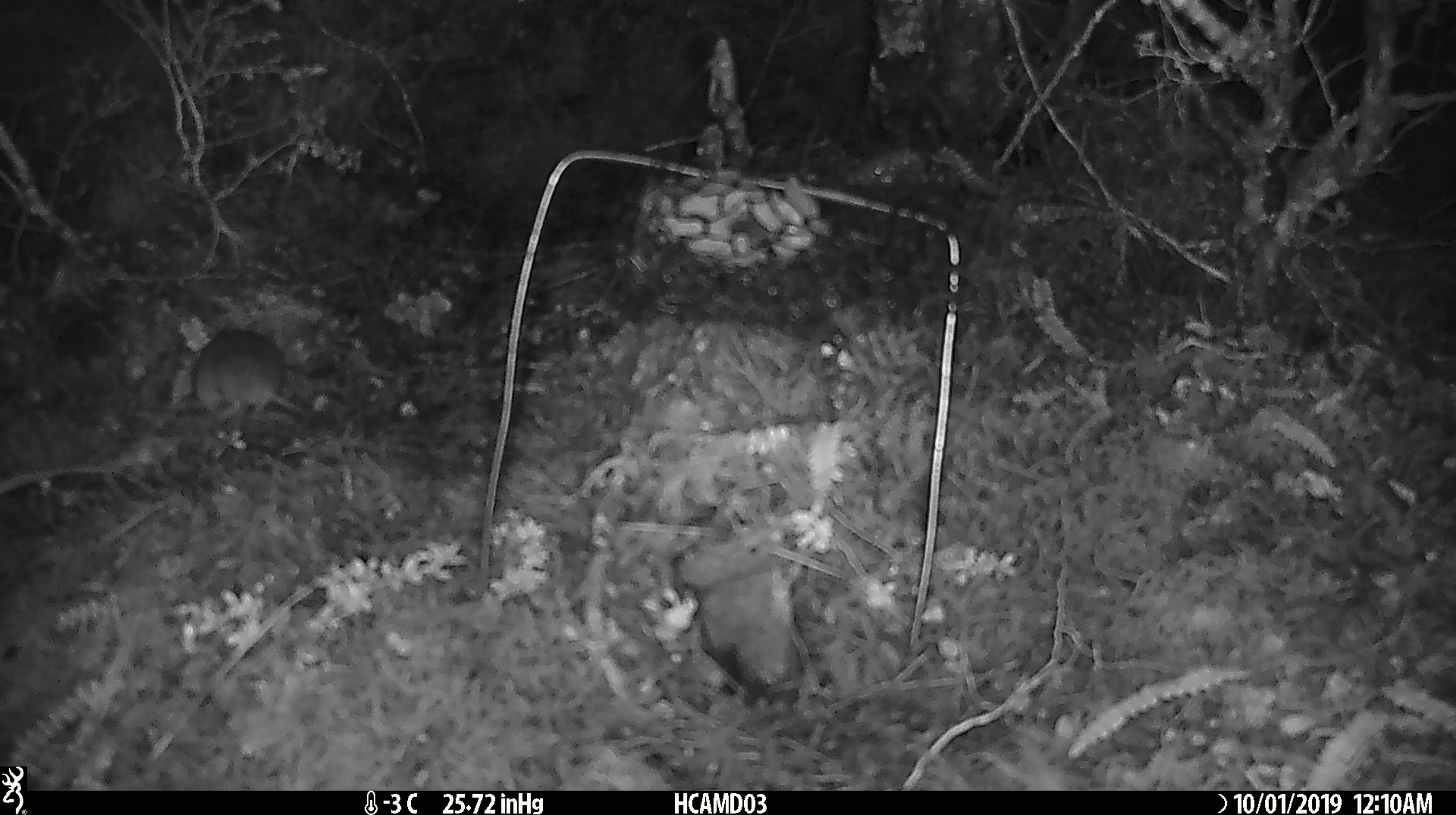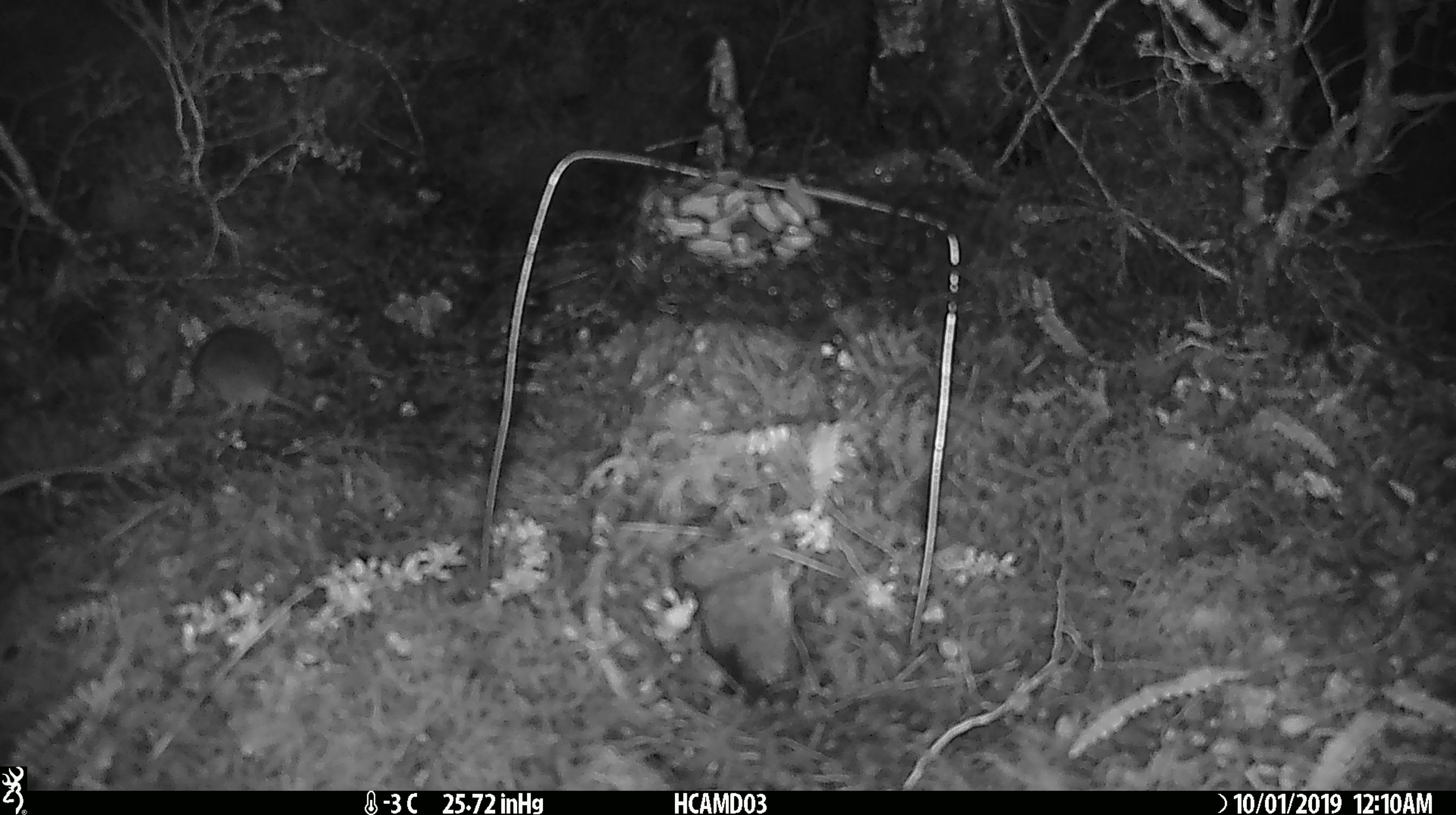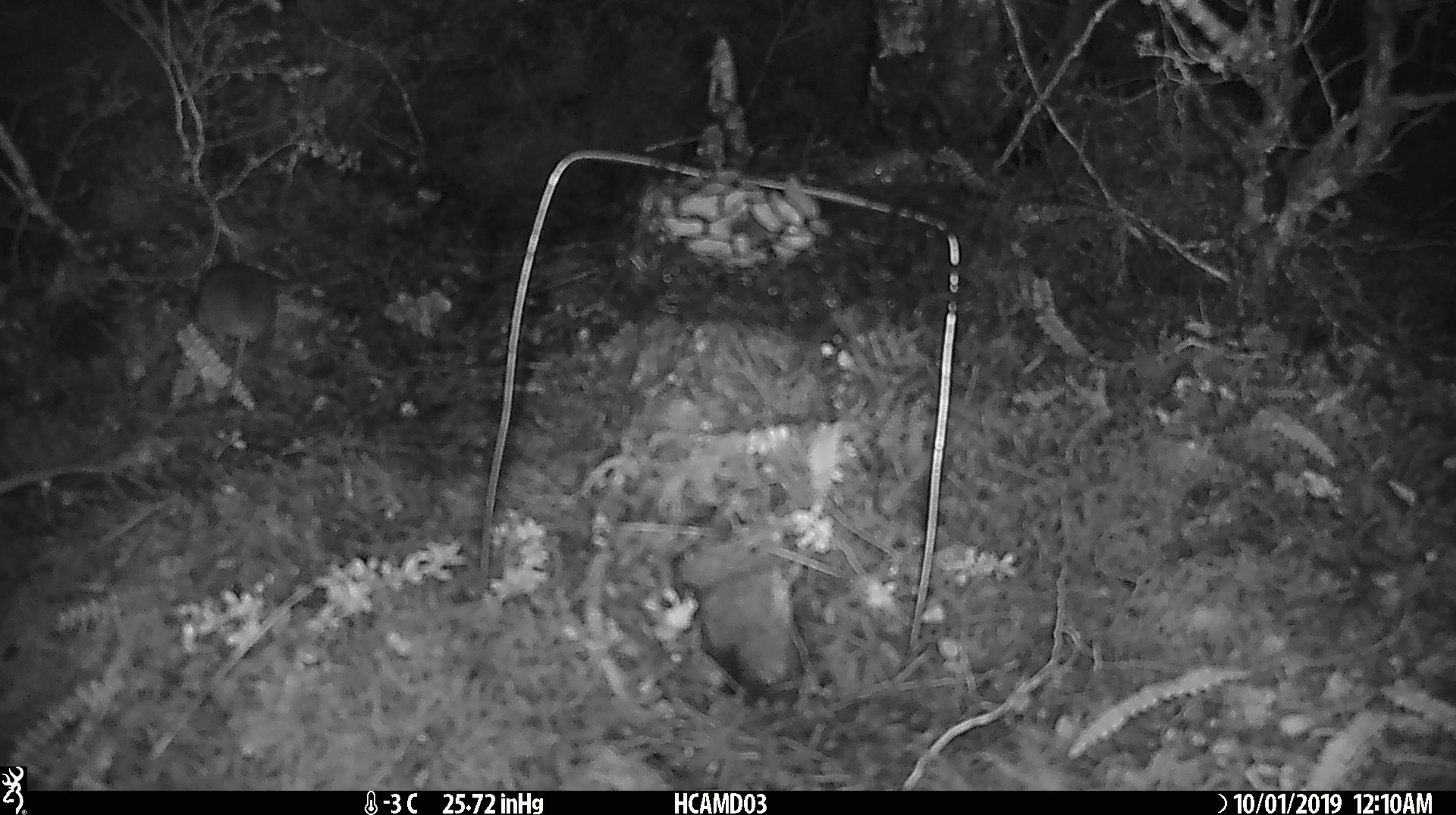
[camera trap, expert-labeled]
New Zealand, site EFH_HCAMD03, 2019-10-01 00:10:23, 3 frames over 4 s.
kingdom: Animalia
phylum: Chordata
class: Mammalia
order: Rodentia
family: Muridae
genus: Mus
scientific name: Mus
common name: mouse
Mouse (Mus).